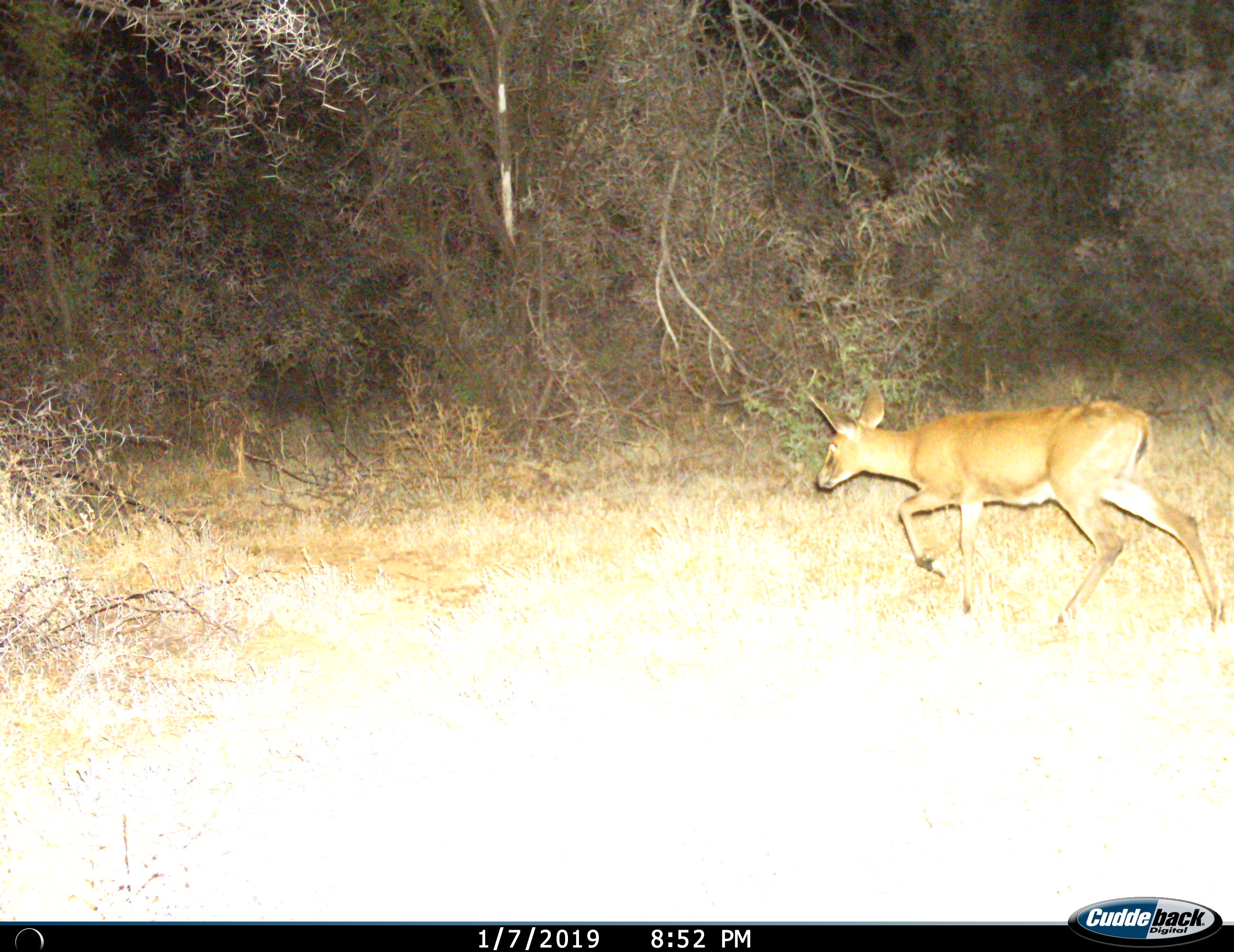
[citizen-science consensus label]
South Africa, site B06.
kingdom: Animalia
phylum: Chordata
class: Mammalia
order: Artiodactyla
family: Bovidae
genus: Sylvicapra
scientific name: Sylvicapra grimmia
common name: common grey duiker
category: duikercommongrey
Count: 1.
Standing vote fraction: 0%.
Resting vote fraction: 0%.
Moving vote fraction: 100%.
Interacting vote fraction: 0%.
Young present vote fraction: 0%.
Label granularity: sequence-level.